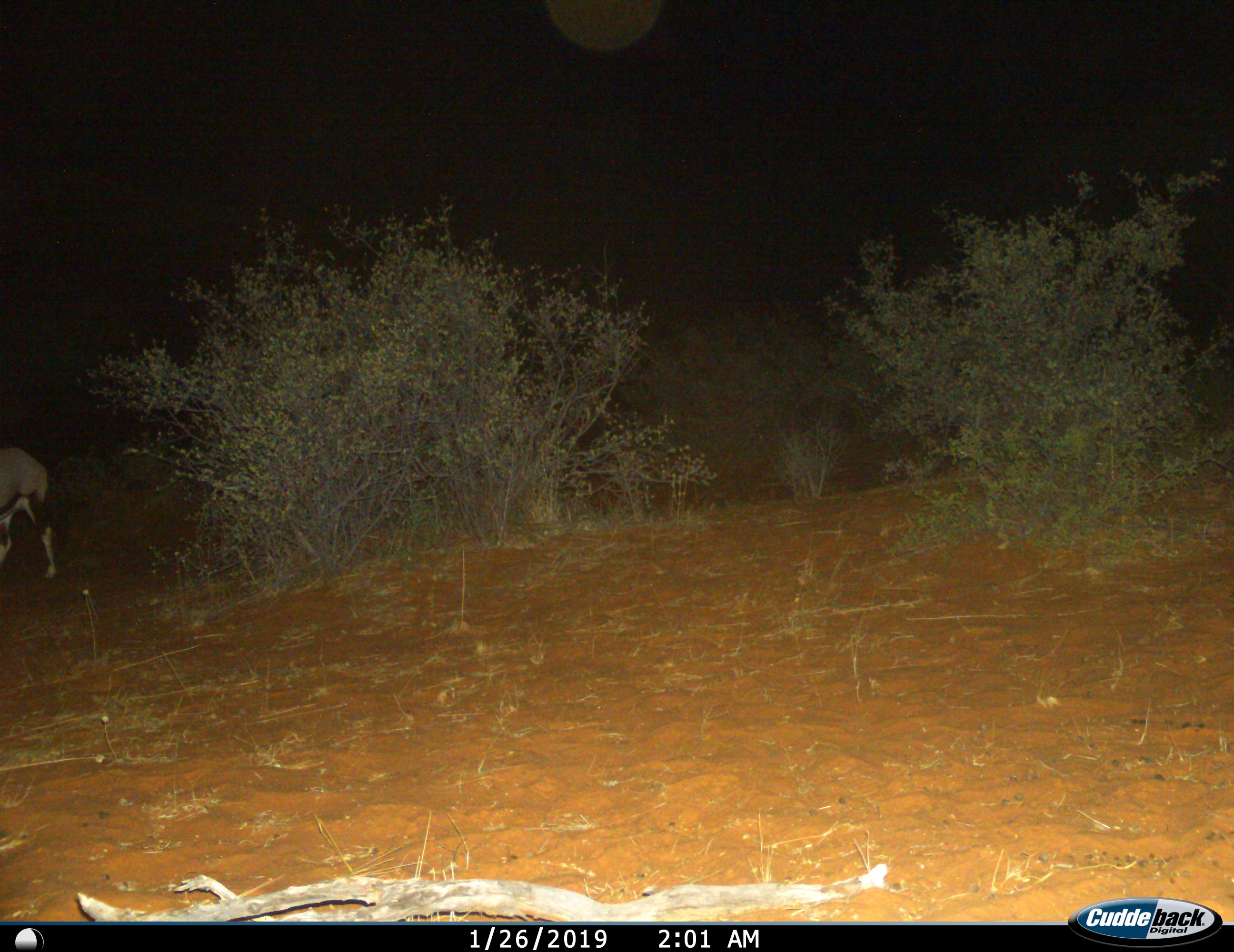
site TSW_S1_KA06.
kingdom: Animalia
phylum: Chordata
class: Mammalia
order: Artiodactyla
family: Bovidae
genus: Oryx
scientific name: Oryx gazella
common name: gemsbok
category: oryx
Oryx (gemsbok) (Oryx gazella), count 1. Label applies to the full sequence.